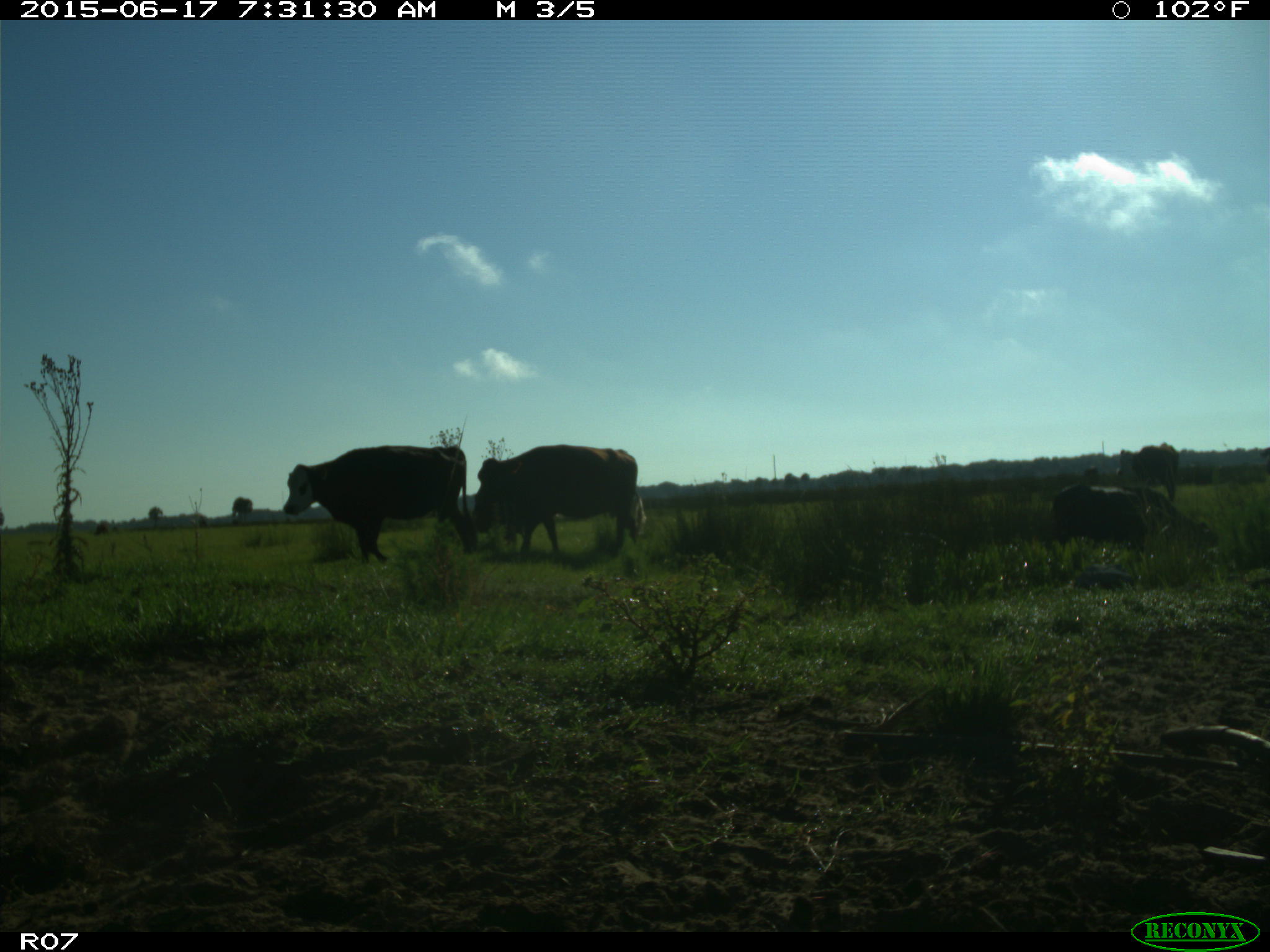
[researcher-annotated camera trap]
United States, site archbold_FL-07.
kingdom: Animalia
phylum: Chordata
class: Mammalia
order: Artiodactyla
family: Bovidae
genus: Bos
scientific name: Bos taurus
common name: domestic cow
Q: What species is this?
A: Bos taurus (domestic cow).